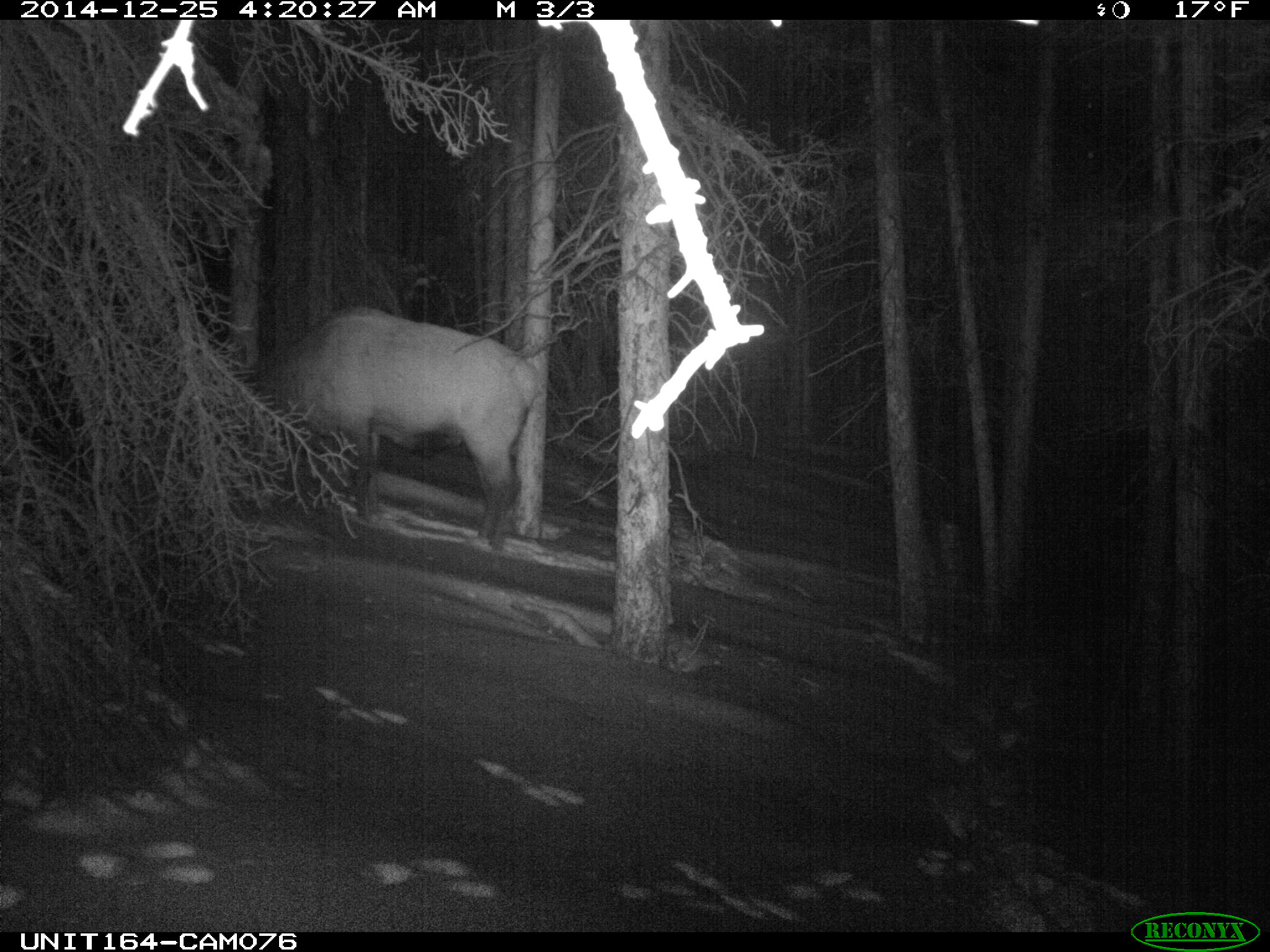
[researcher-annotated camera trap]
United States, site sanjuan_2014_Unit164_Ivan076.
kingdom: Animalia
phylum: Chordata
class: Mammalia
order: Artiodactyla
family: Cervidae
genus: Cervus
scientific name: Cervus elaphus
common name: red deer